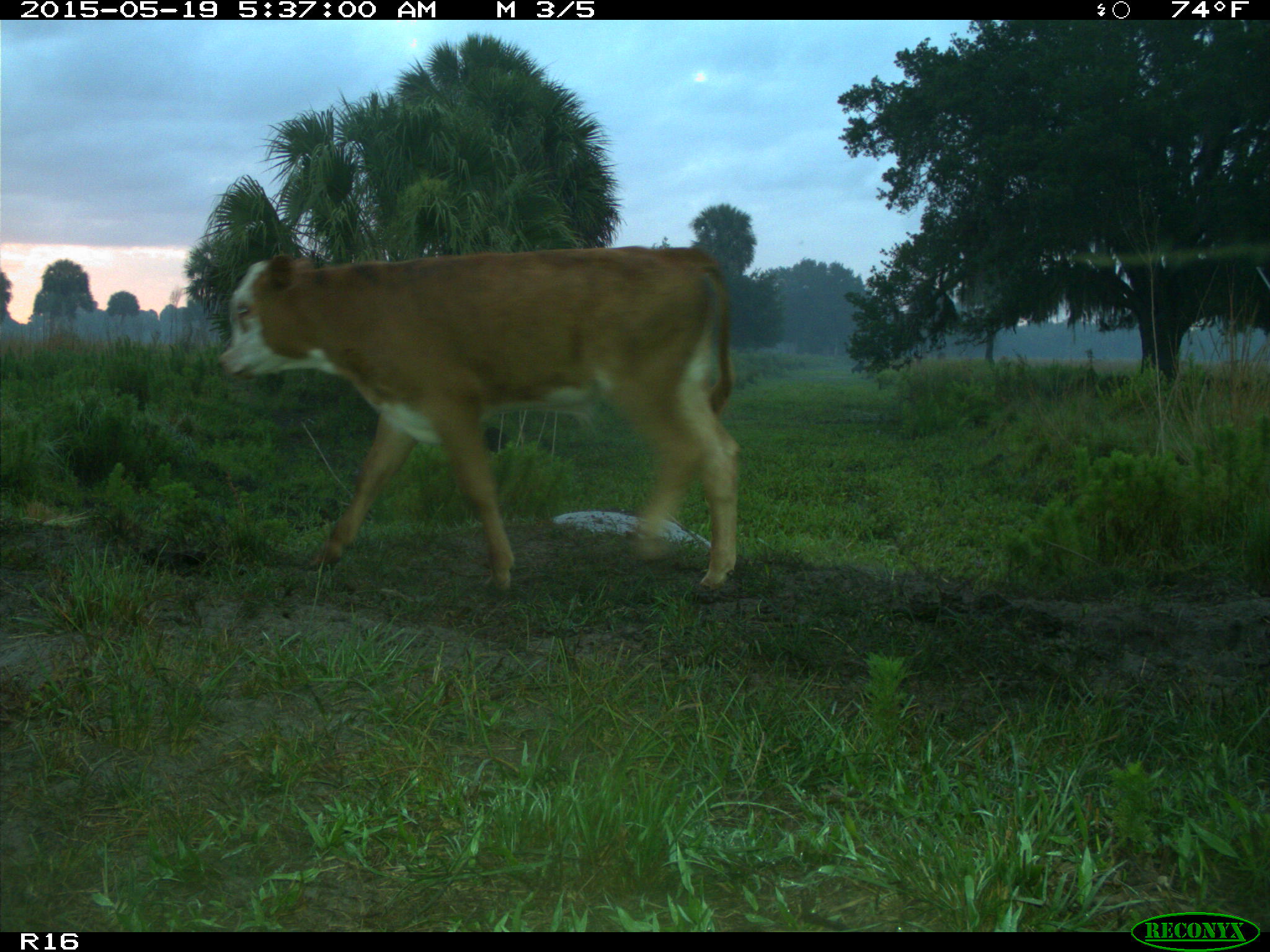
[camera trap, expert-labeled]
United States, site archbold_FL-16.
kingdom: Animalia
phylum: Chordata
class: Mammalia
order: Artiodactyla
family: Suidae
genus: Sus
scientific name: Sus scrofa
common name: wild boar